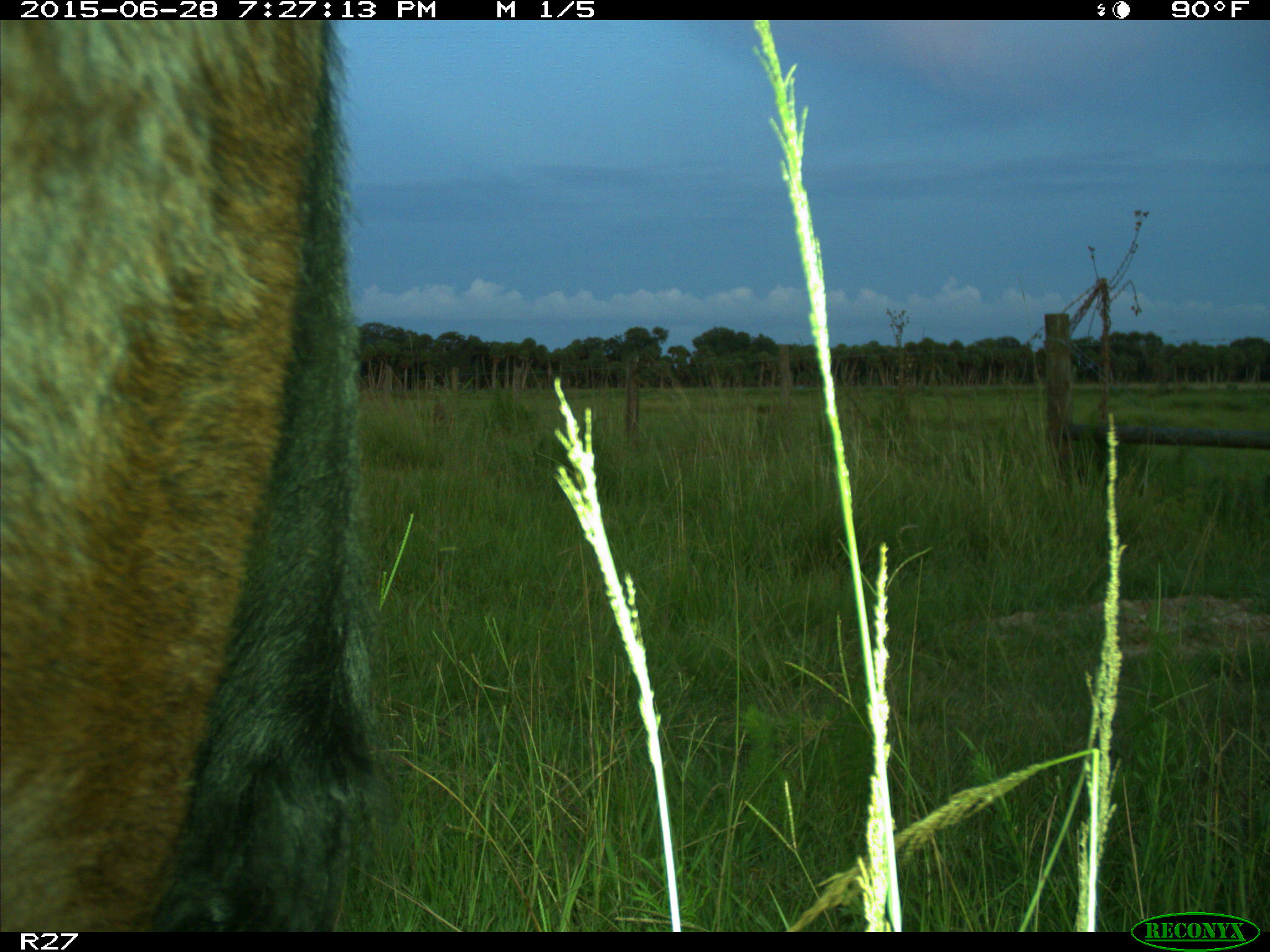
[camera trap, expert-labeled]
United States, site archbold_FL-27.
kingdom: Animalia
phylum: Chordata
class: Mammalia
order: Artiodactyla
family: Bovidae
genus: Bos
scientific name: Bos taurus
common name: domestic cow